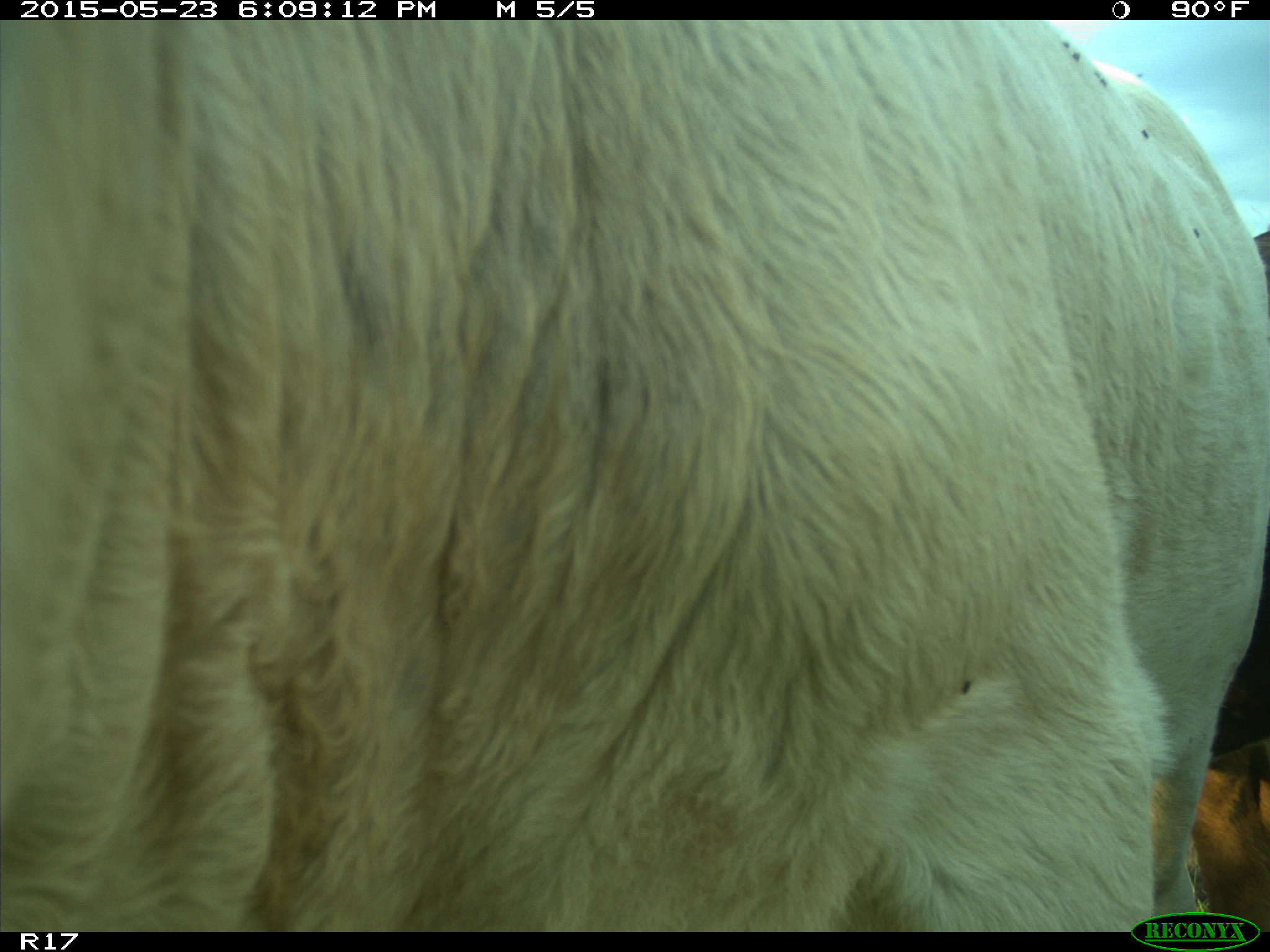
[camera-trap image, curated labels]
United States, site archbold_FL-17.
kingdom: Animalia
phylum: Chordata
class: Mammalia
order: Artiodactyla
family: Bovidae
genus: Bos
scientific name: Bos taurus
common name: domestic cow